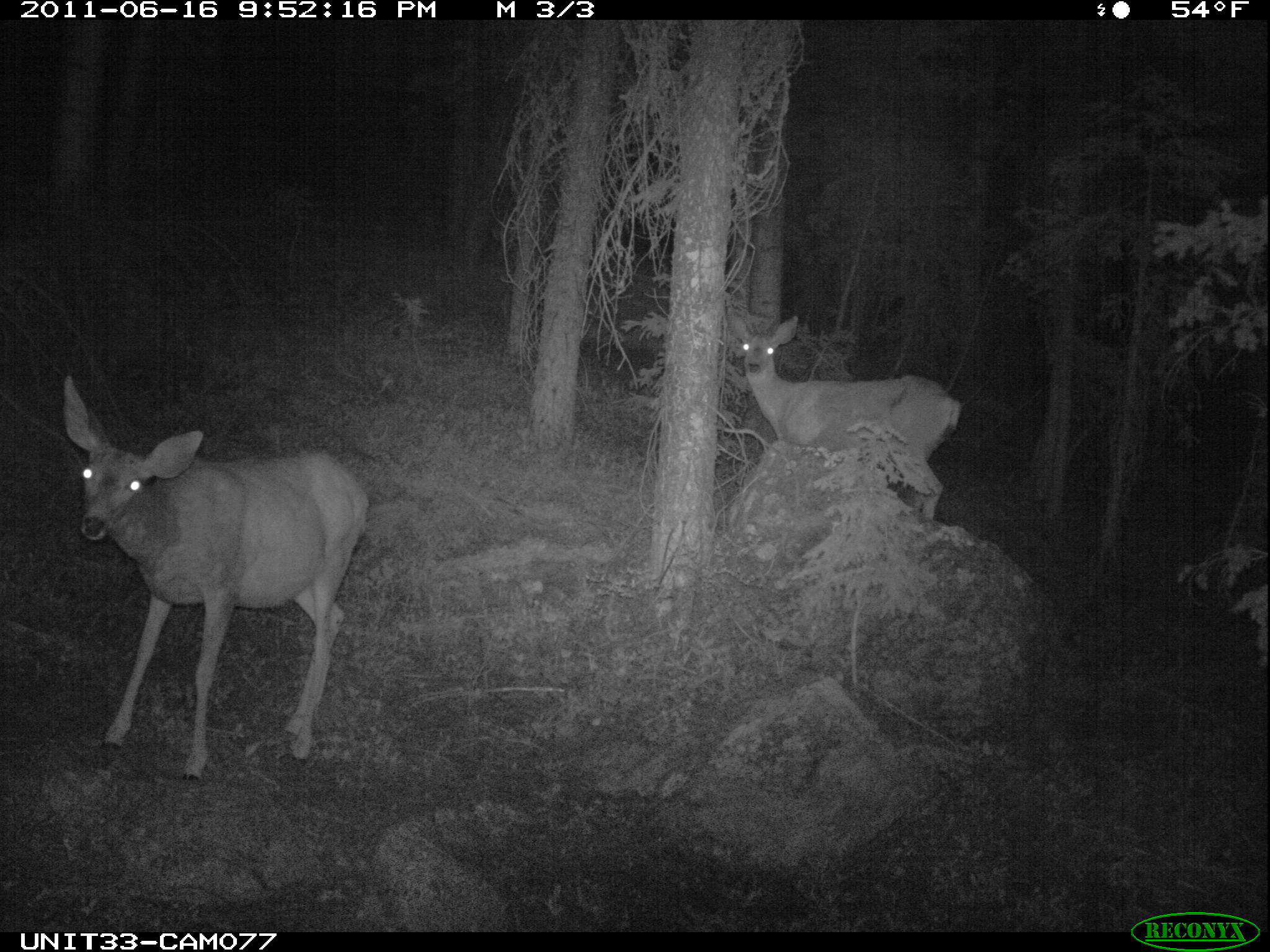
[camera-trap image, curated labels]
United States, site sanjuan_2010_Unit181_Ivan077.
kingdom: Animalia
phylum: Chordata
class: Mammalia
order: Artiodactyla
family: Cervidae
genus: Odocoileus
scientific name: Odocoileus hemionus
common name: mule deer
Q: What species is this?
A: Odocoileus hemionus (mule deer).